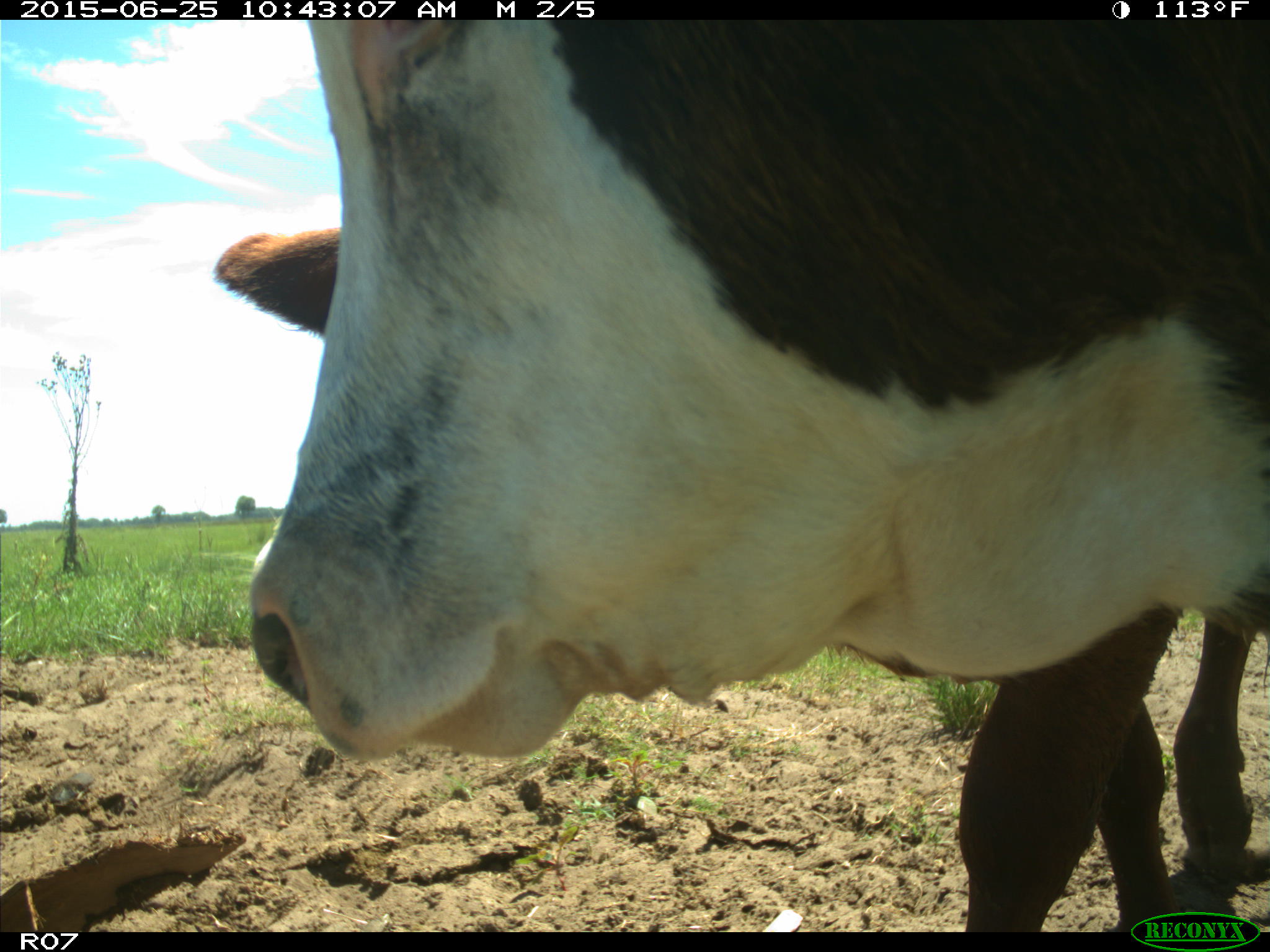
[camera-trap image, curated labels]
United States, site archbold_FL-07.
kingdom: Animalia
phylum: Chordata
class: Mammalia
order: Artiodactyla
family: Bovidae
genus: Bos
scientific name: Bos taurus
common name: domestic cow